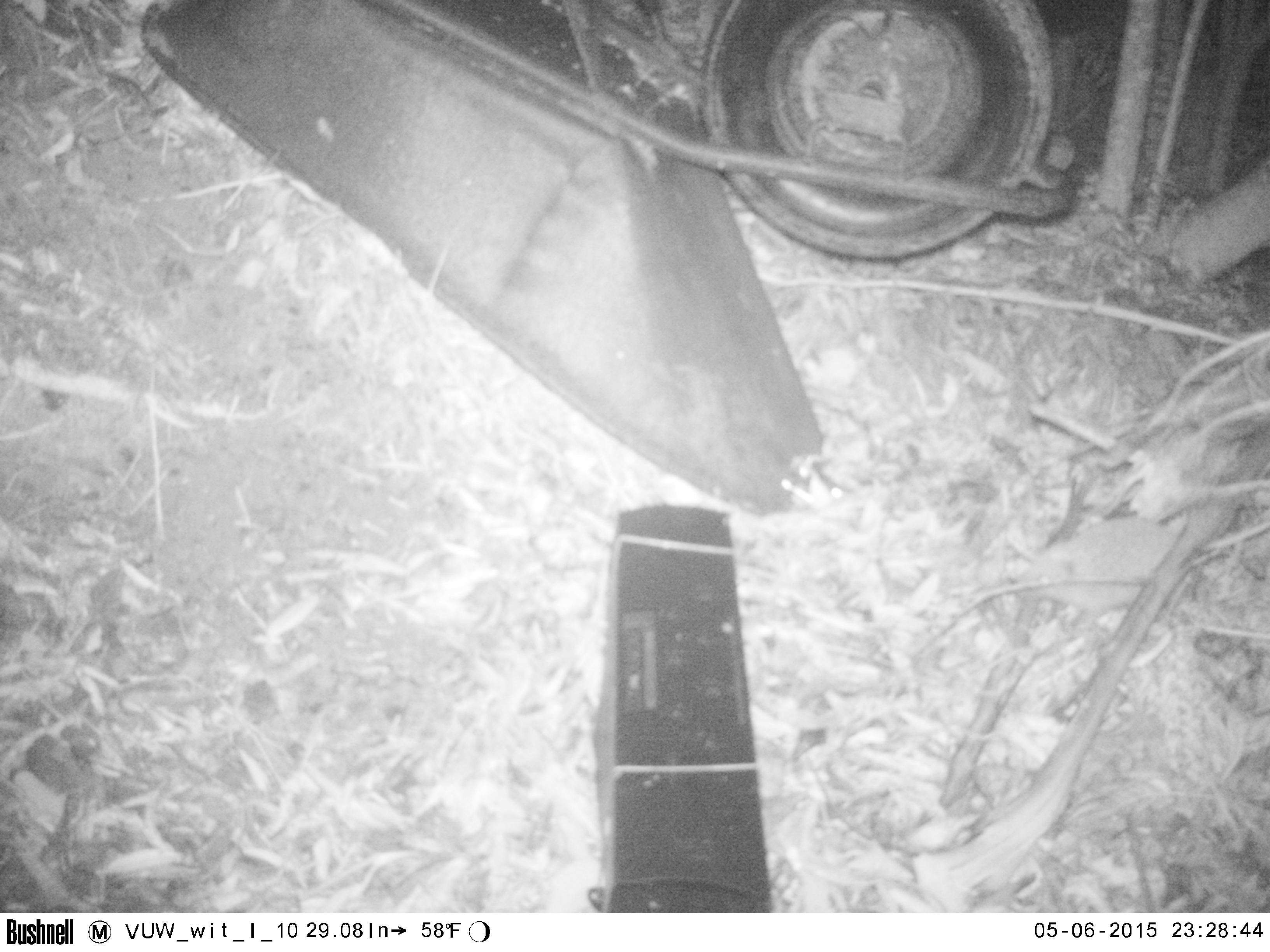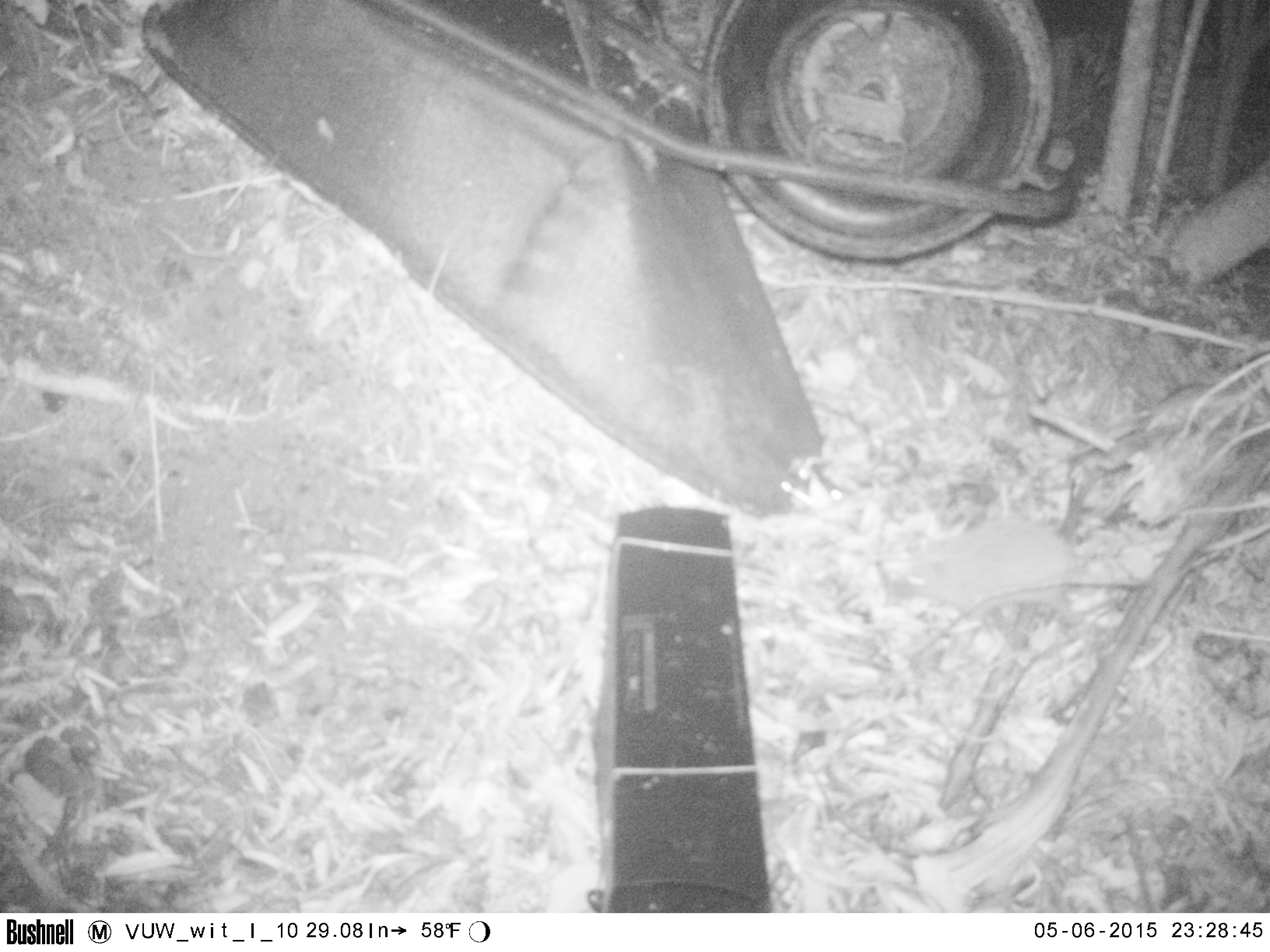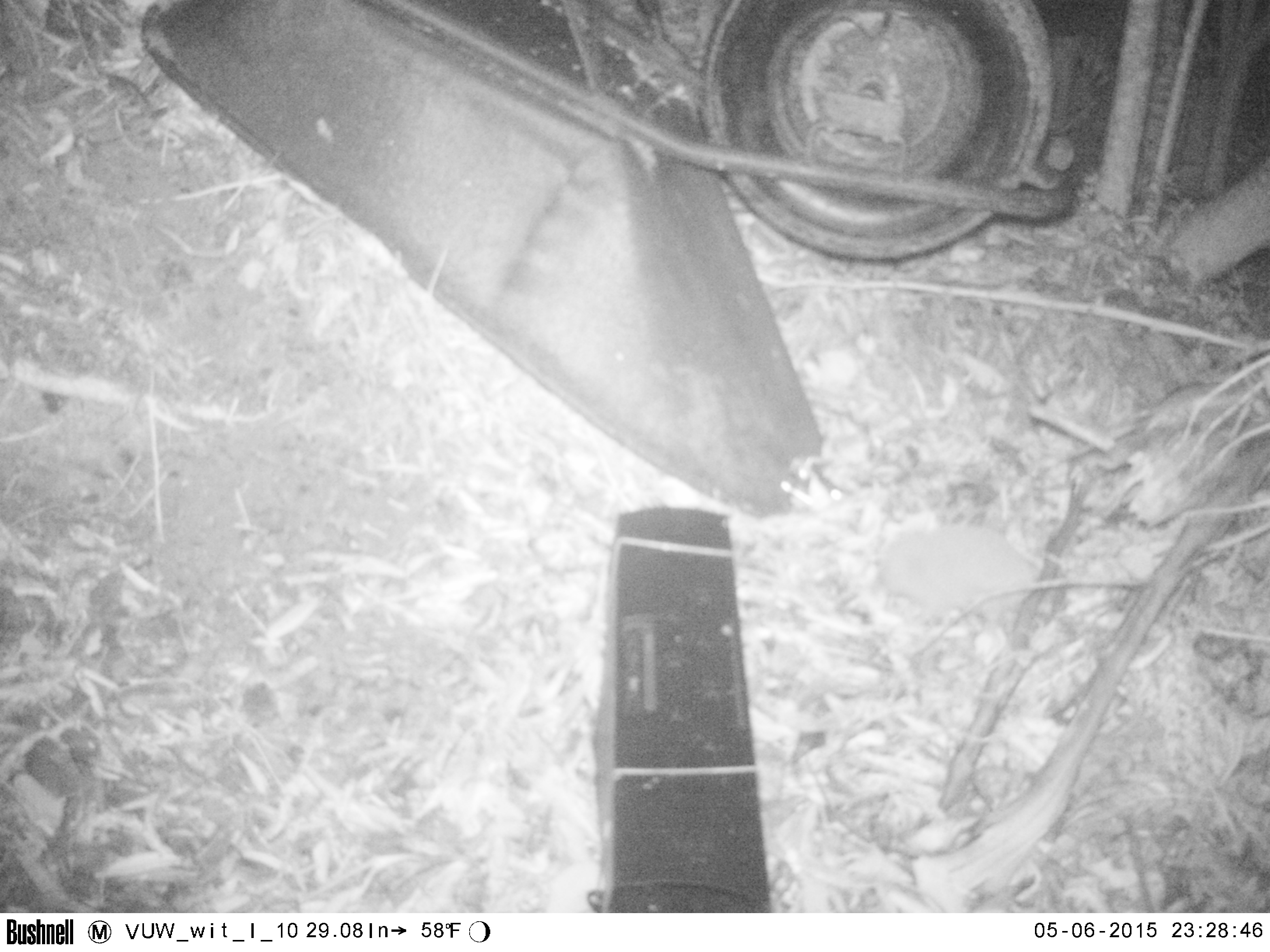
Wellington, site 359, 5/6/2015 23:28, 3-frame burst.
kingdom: Animalia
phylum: Chordata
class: Mammalia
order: Eulipotyphla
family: Erinaceidae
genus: Erinaceus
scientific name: Erinaceus europaeus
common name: hedgehog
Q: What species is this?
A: Hedgehog (Erinaceus europaeus).